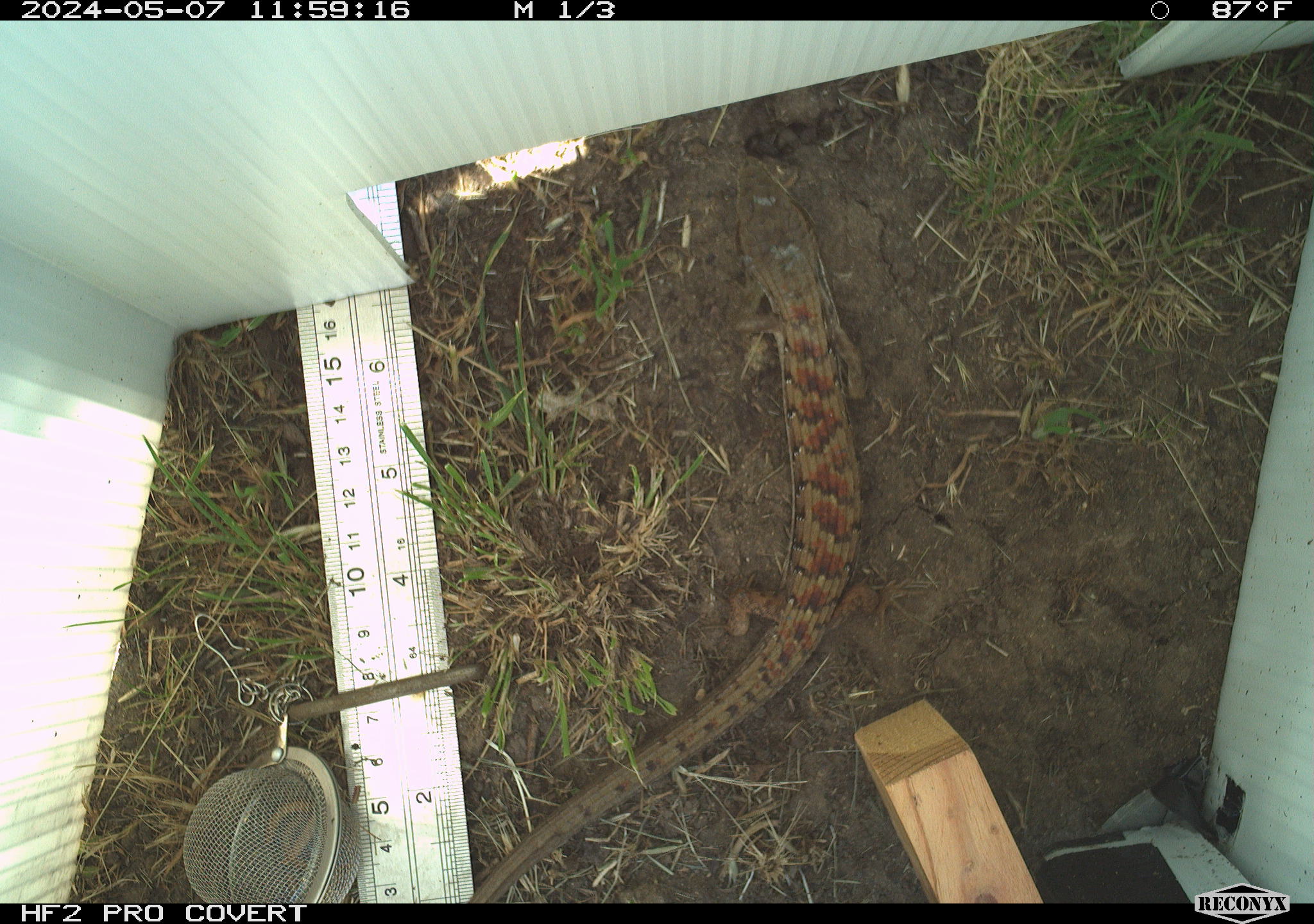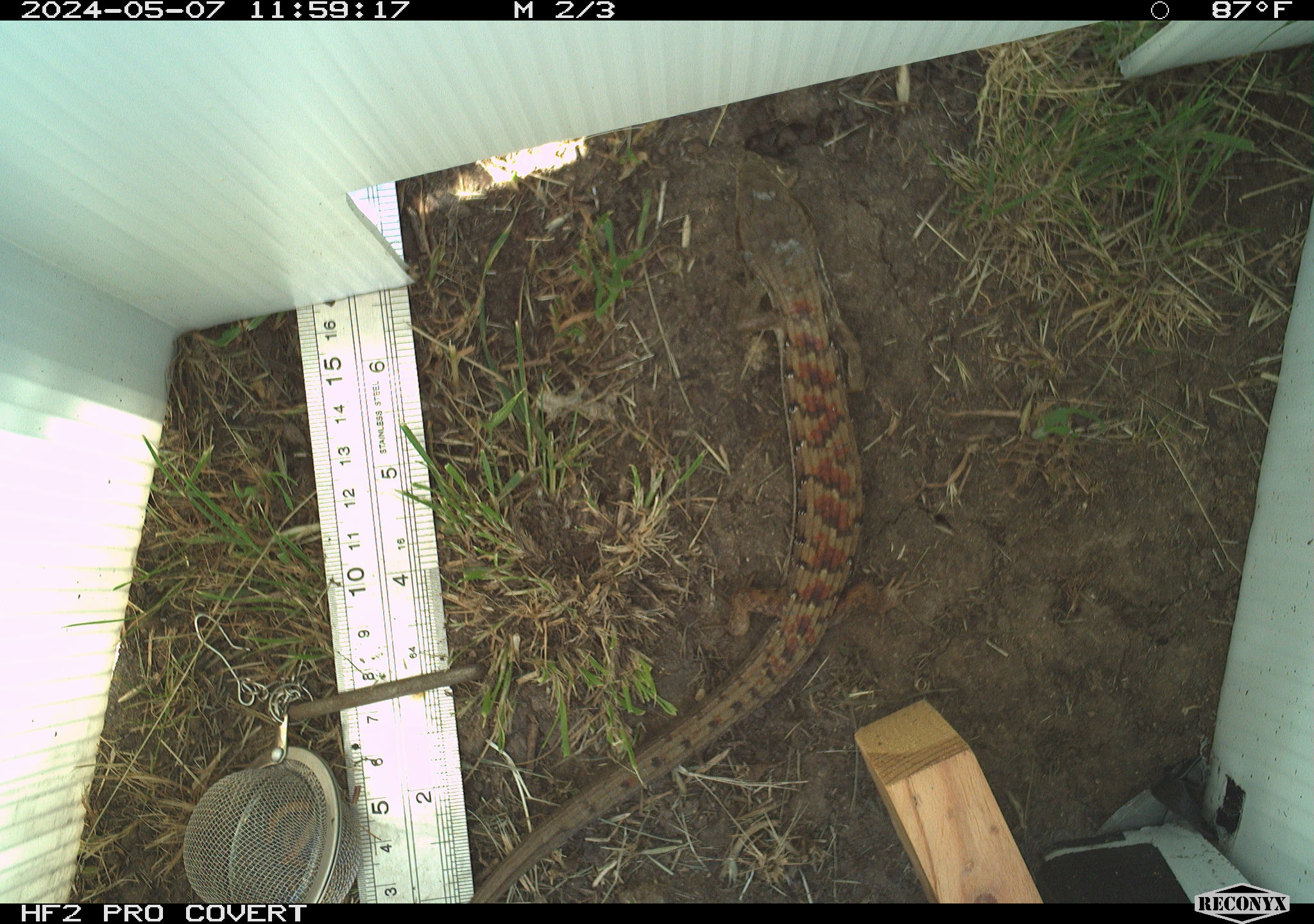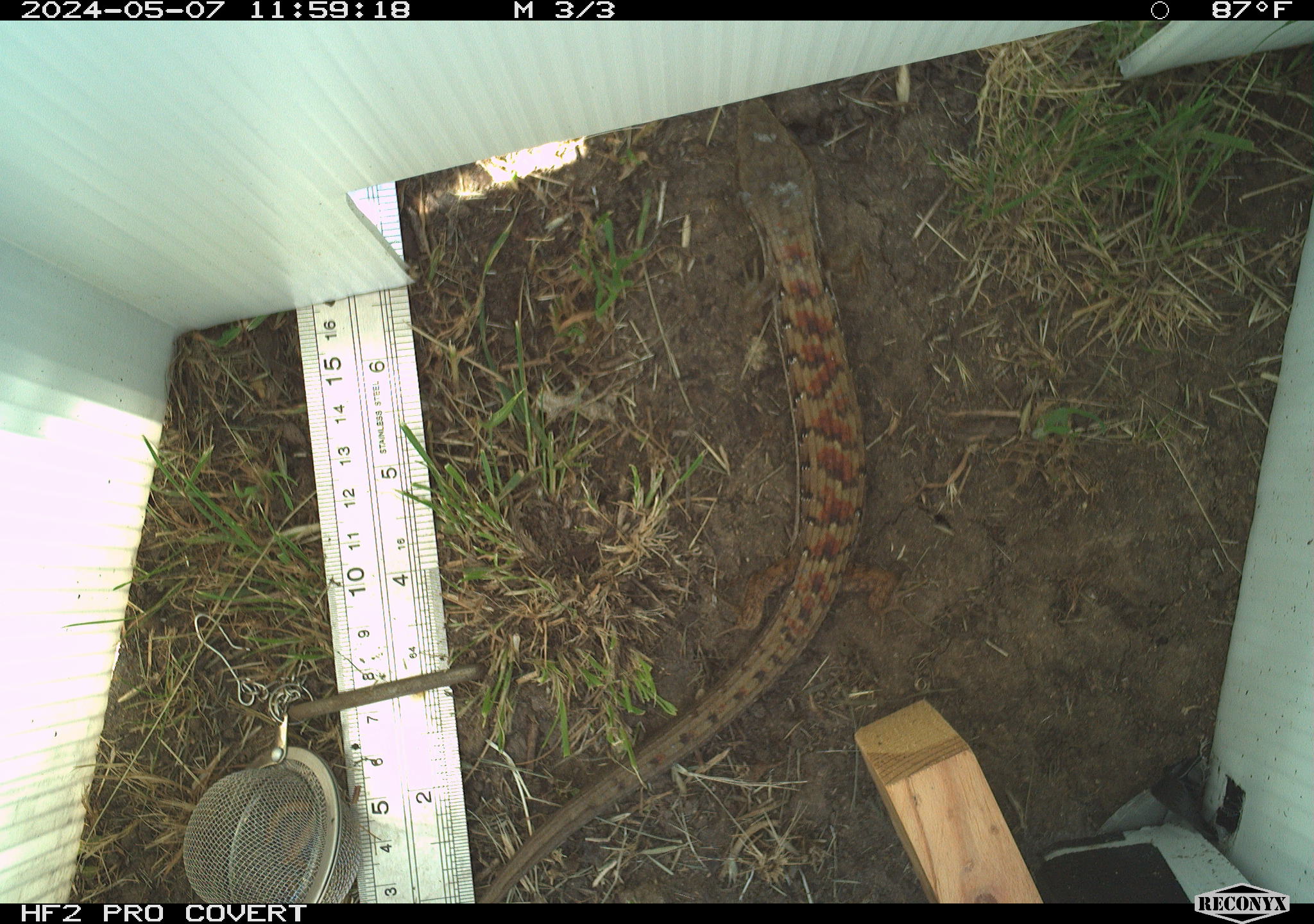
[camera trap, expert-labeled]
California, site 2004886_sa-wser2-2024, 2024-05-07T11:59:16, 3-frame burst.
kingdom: Animalia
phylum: Chordata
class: Reptilia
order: Squamata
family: Anguidae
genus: Elgaria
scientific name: Elgaria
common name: alligator lizards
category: elgaria species